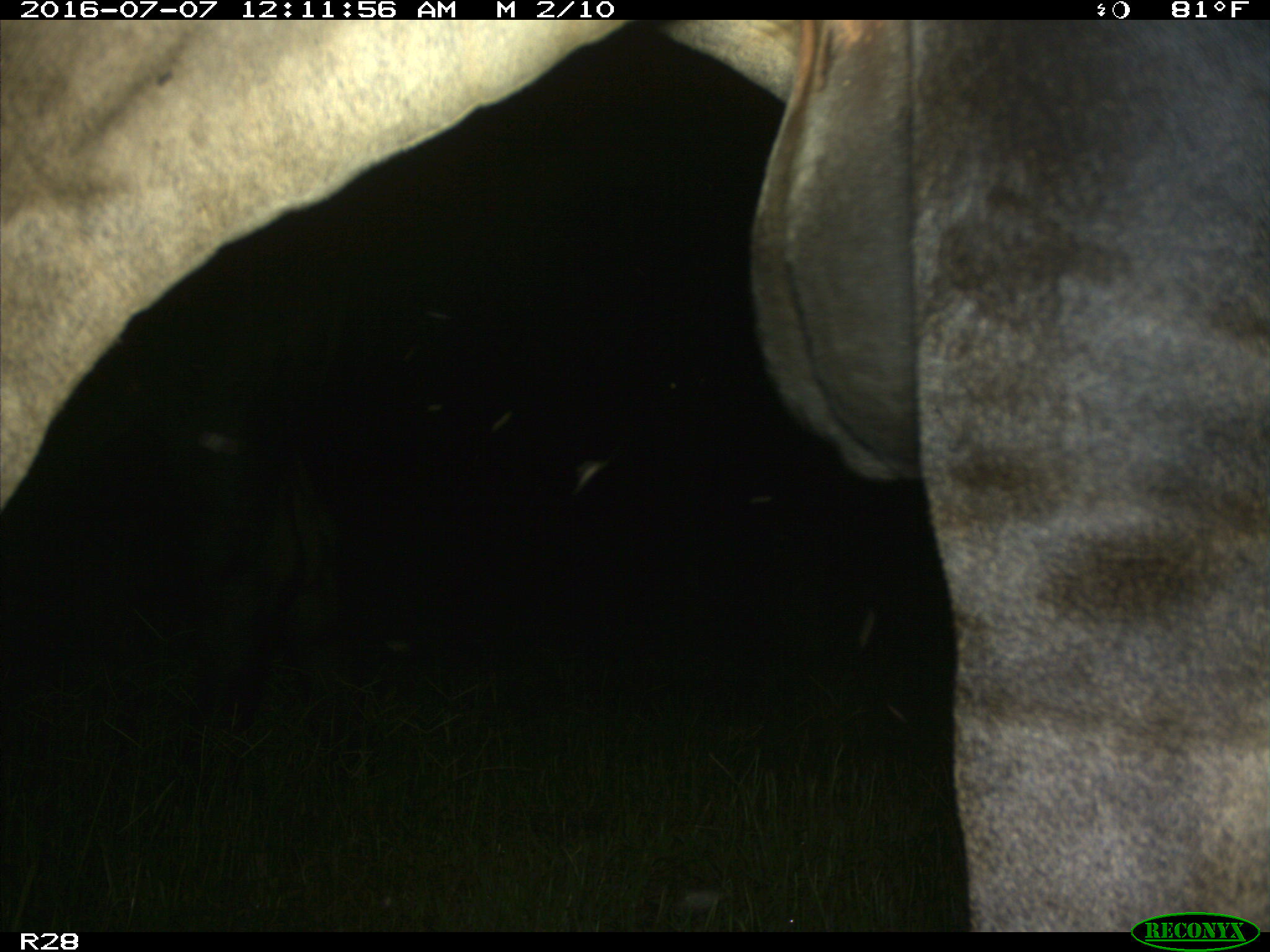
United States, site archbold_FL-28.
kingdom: Animalia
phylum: Chordata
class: Mammalia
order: Artiodactyla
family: Bovidae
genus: Bos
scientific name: Bos taurus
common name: domestic cow